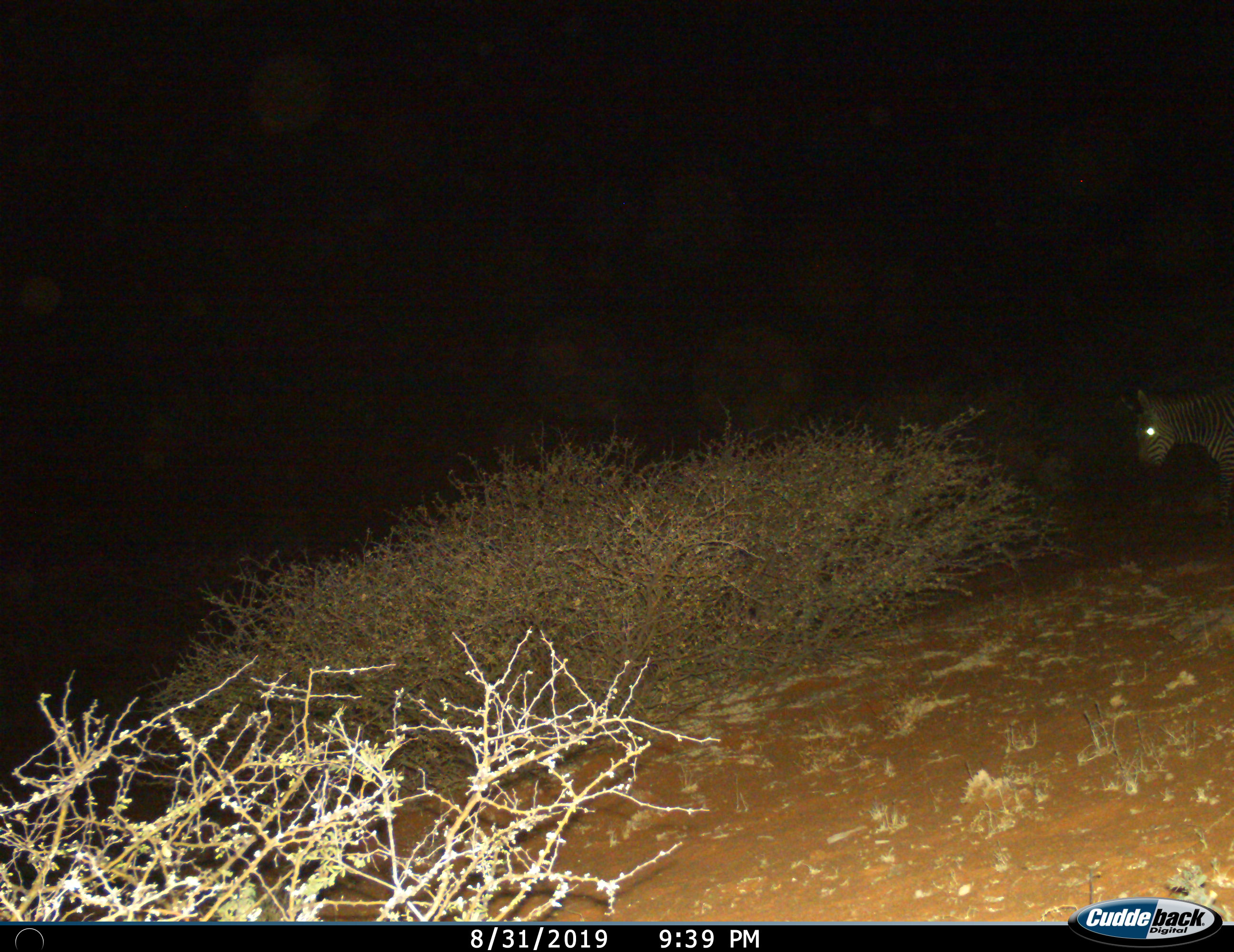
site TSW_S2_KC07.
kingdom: Animalia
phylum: Chordata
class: Mammalia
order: Perissodactyla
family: Equidae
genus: Equus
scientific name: Equus quagga burchellii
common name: burchell's zebra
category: zebraburchells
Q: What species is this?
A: Zebraburchells (burchell's zebra) (Equus quagga burchellii).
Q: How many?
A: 1.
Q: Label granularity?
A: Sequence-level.